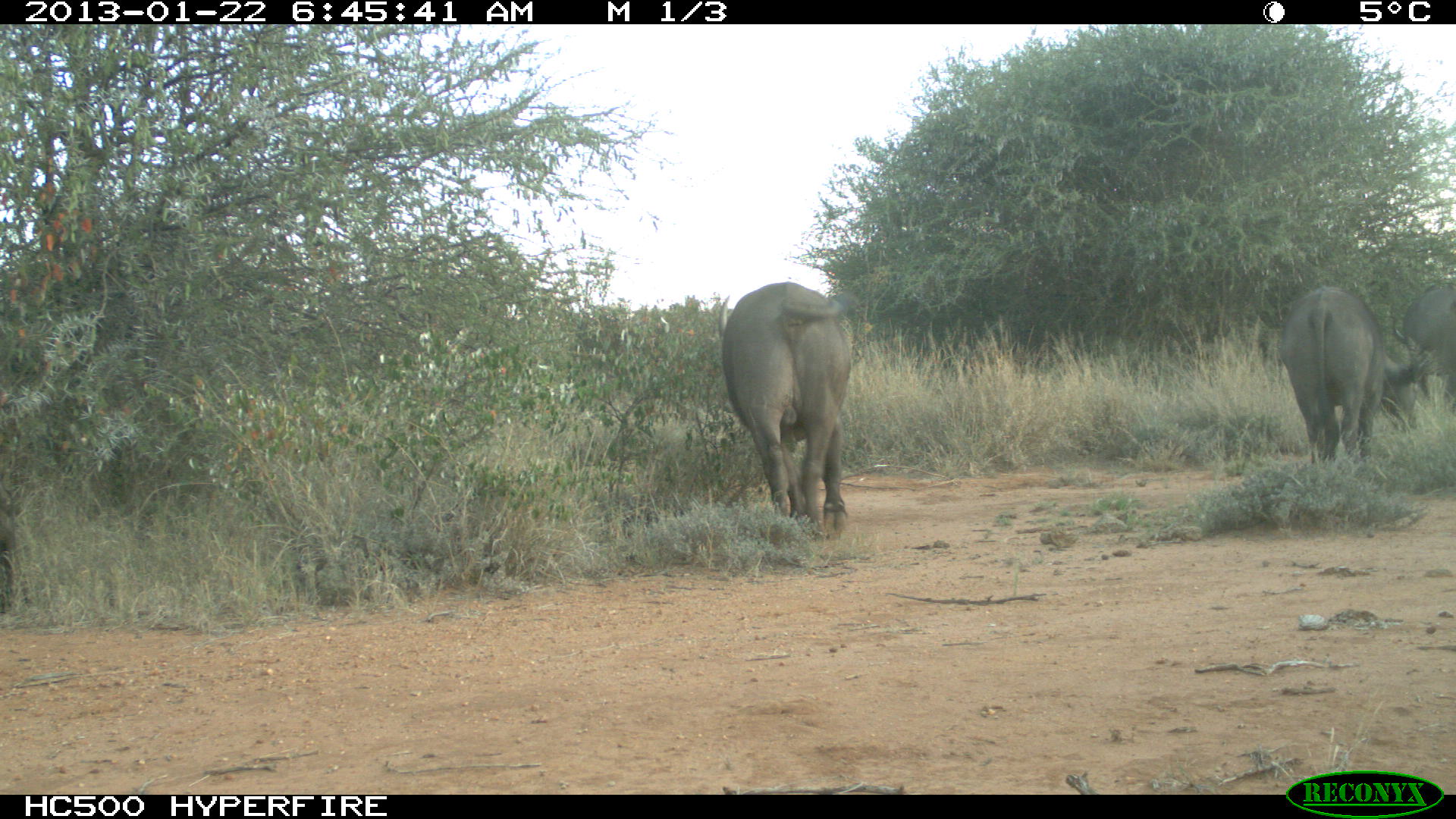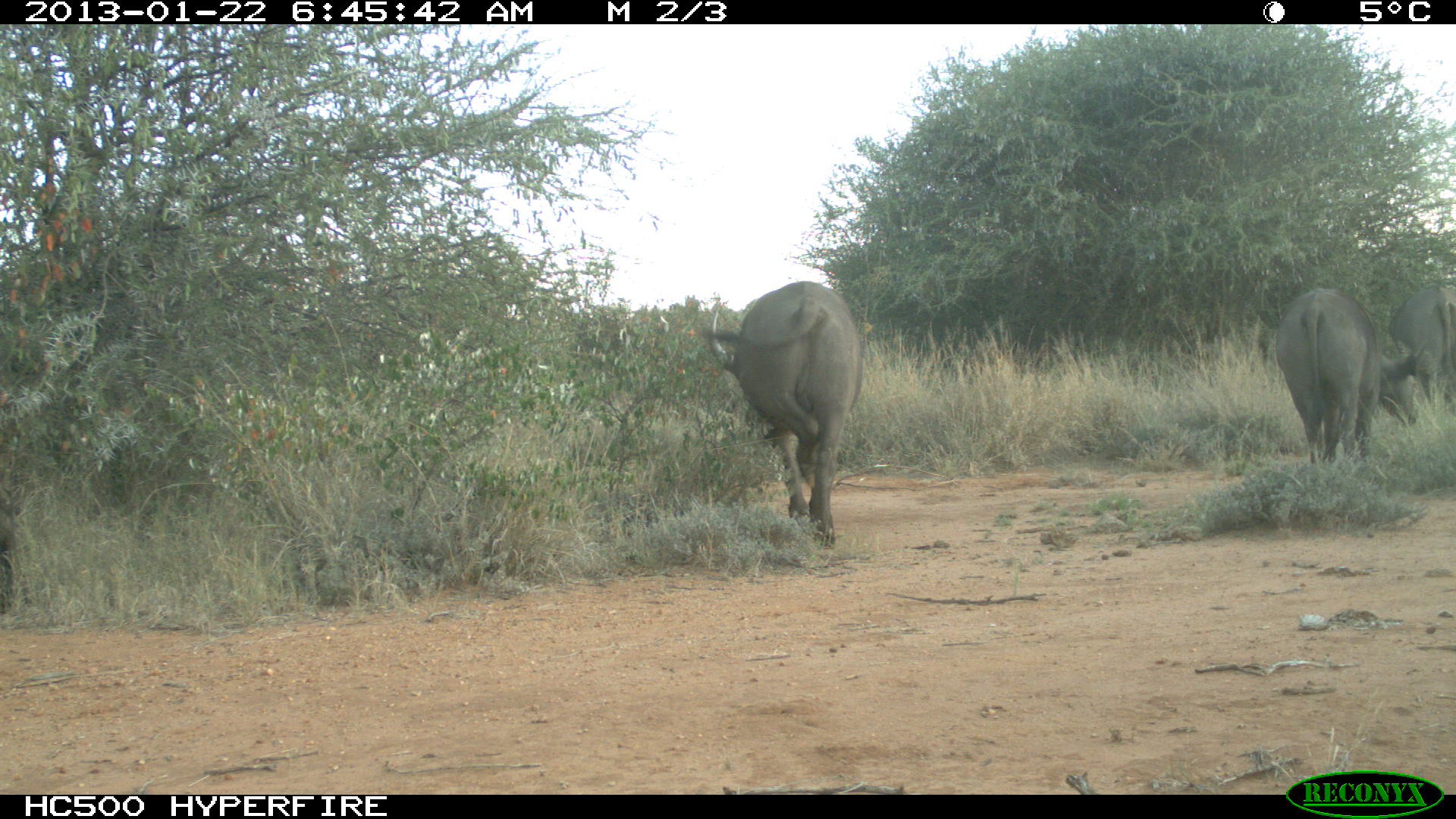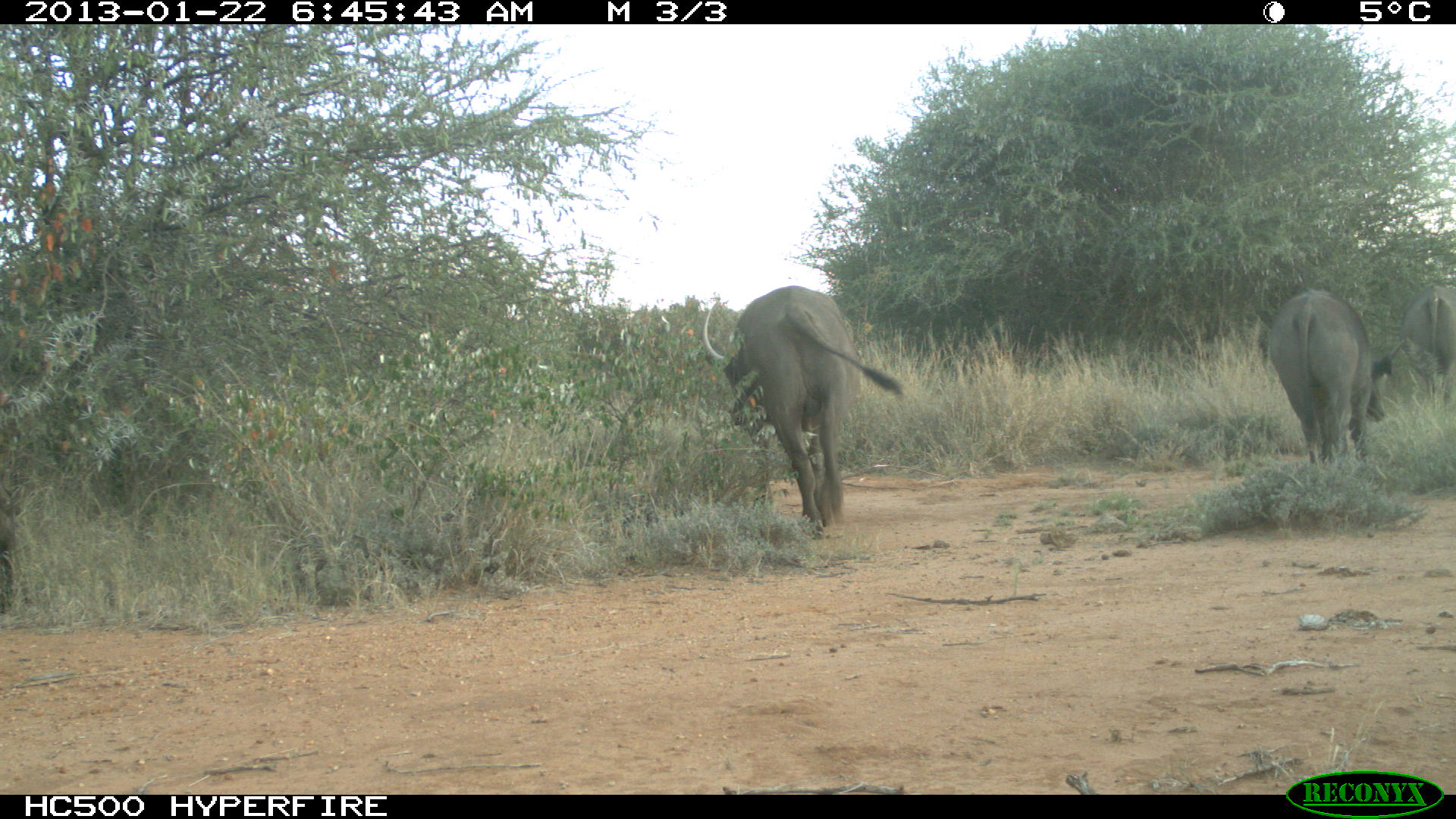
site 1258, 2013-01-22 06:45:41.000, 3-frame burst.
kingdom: Animalia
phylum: Chordata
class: Mammalia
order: Artiodactyla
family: Bovidae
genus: Syncerus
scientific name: Syncerus caffer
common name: african buffalo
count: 3